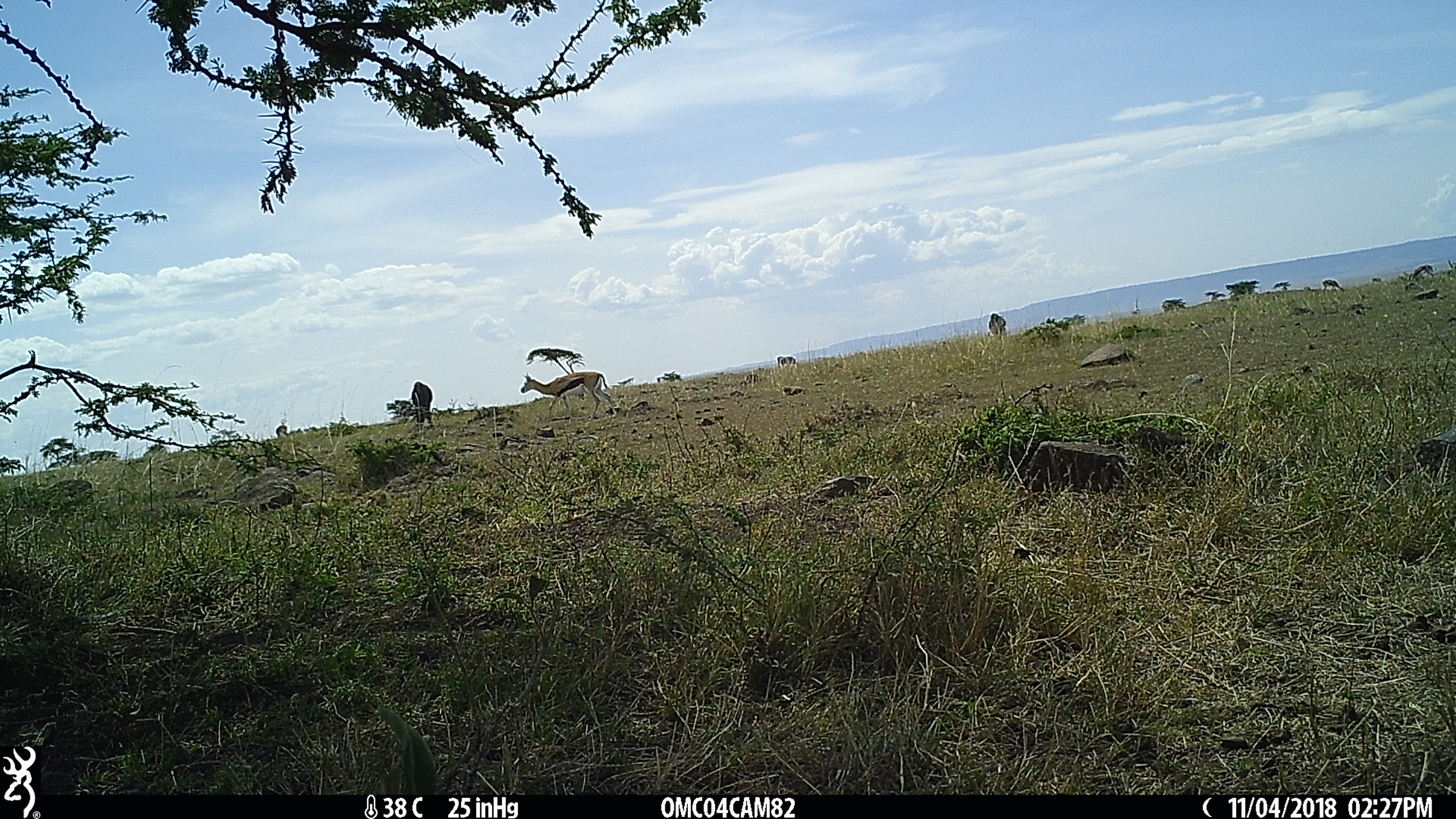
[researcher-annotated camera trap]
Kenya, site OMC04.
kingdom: Animalia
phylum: Chordata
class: Mammalia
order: Artiodactyla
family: Bovidae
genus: Connochaetes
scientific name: Connochaetes taurinus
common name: blue wildebeest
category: wildebeest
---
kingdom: Animalia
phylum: Chordata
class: Mammalia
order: Artiodactyla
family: Bovidae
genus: Eudorcas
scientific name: Eudorcas thomsonii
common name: thomon's gazelle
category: gazelle thomsons